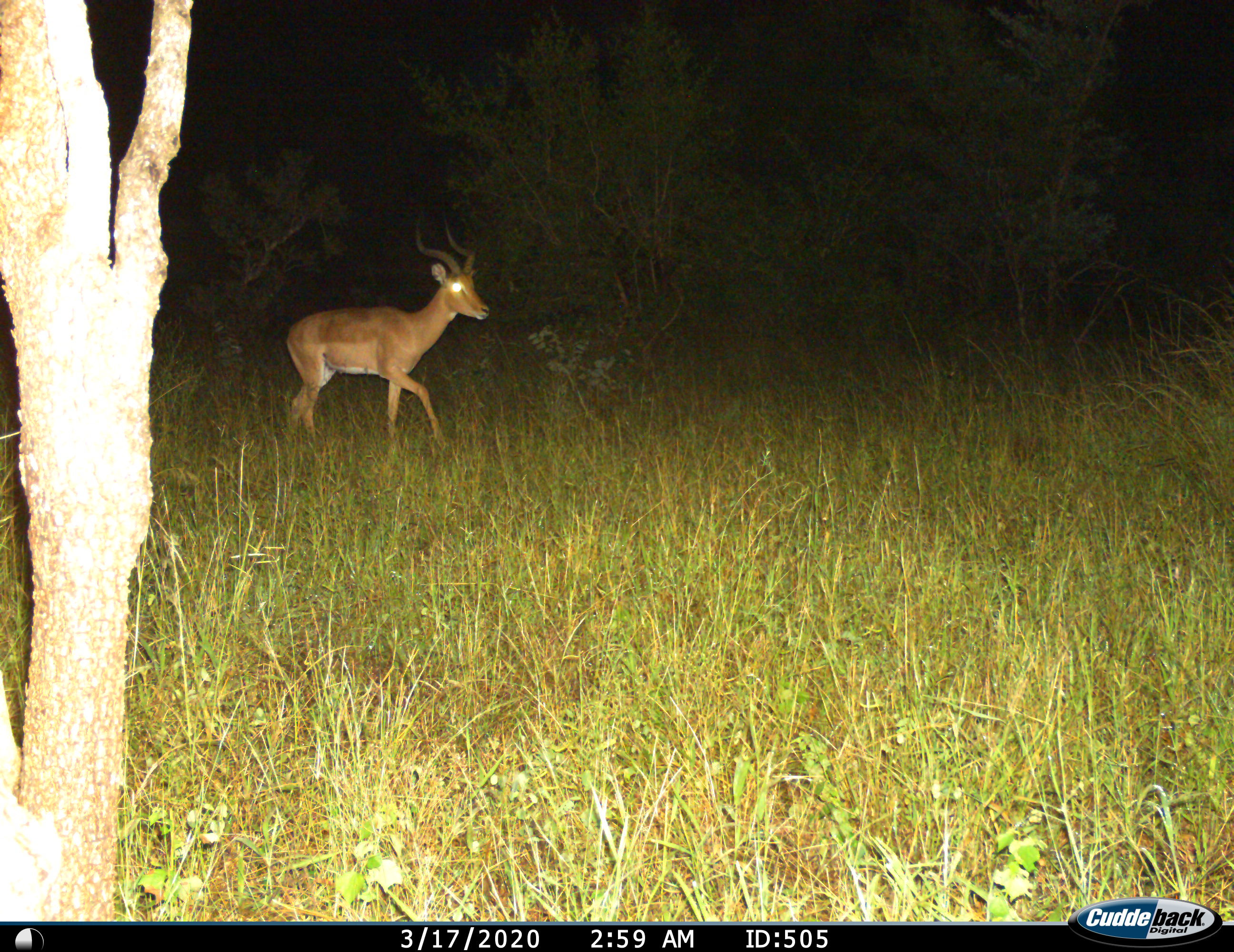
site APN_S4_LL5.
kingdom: Animalia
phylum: Chordata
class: Mammalia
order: Artiodactyla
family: Bovidae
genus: Aepyceros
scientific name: Aepyceros melampus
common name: impala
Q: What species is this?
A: Impala (Aepyceros melampus).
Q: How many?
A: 1.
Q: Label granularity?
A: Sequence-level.